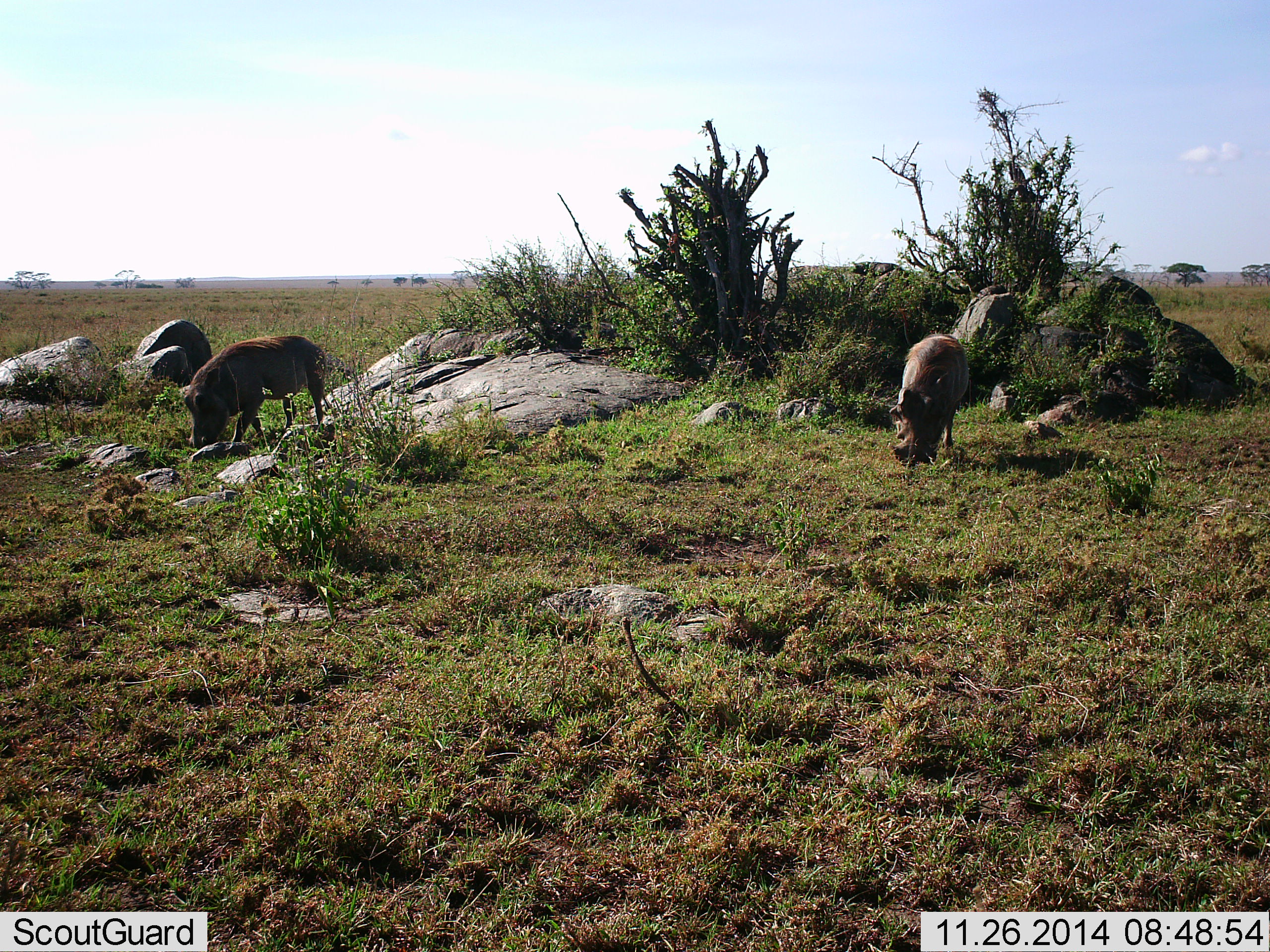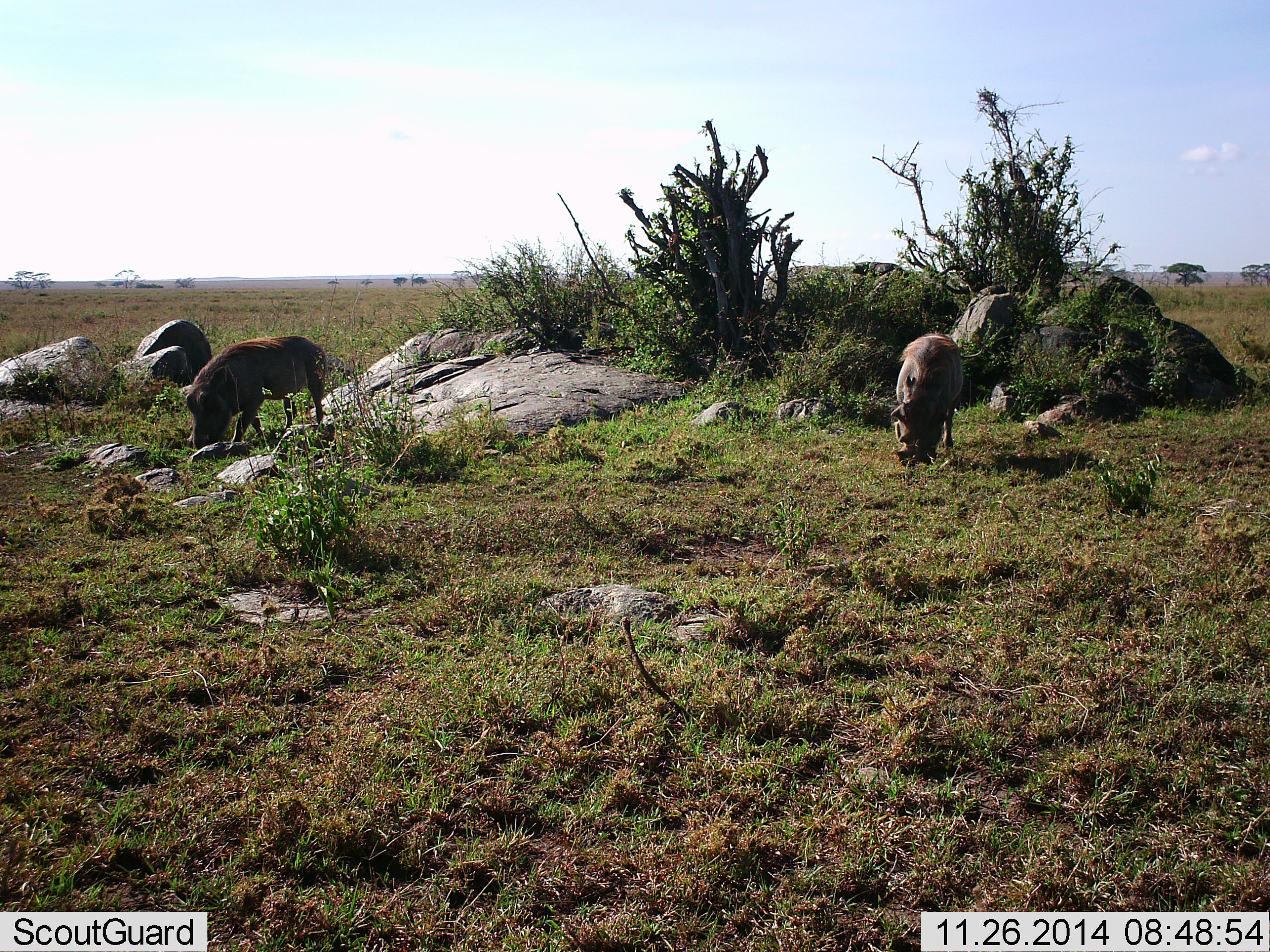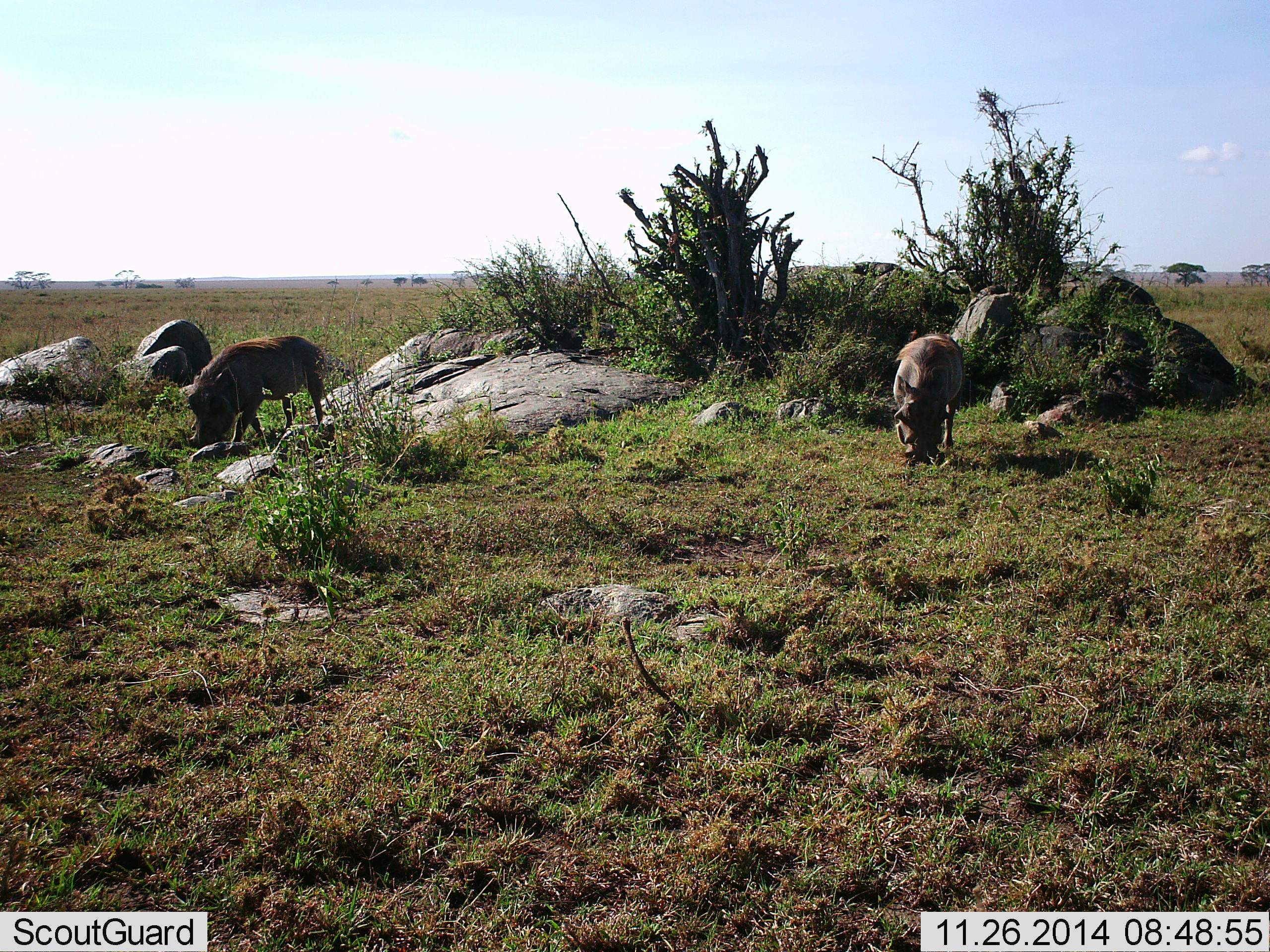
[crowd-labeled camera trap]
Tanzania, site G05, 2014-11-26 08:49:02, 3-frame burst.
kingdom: Animalia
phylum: Chordata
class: Mammalia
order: Artiodactyla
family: Suidae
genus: Phacochoerus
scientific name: Phacochoerus africanus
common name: warthog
Warthog (Phacochoerus africanus), count 2. Behavior (volunteer vote fractions): standing 20%, resting 0%, moving 10%, interacting 0%. Young present (vote fraction): 0%. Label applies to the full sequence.